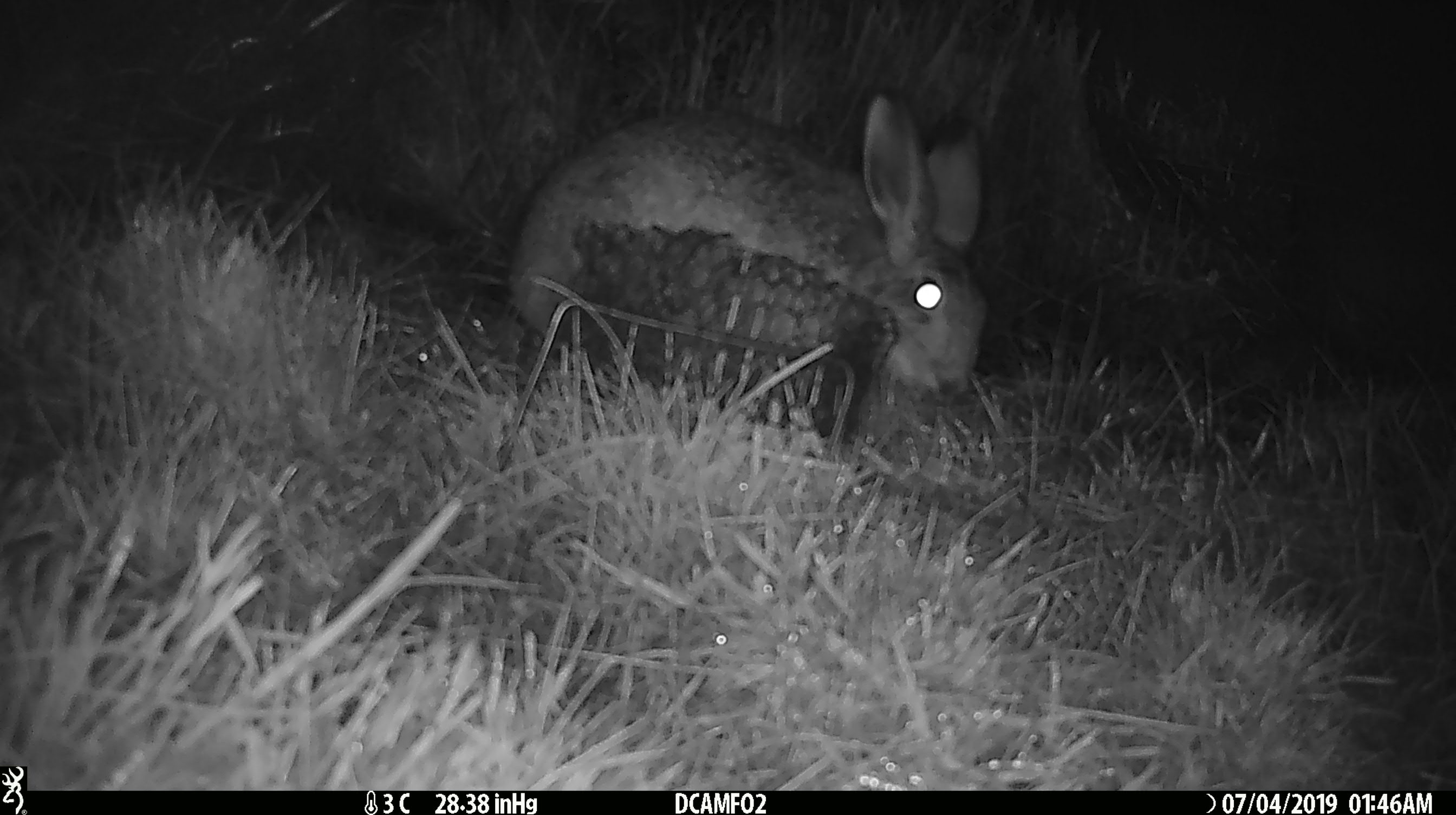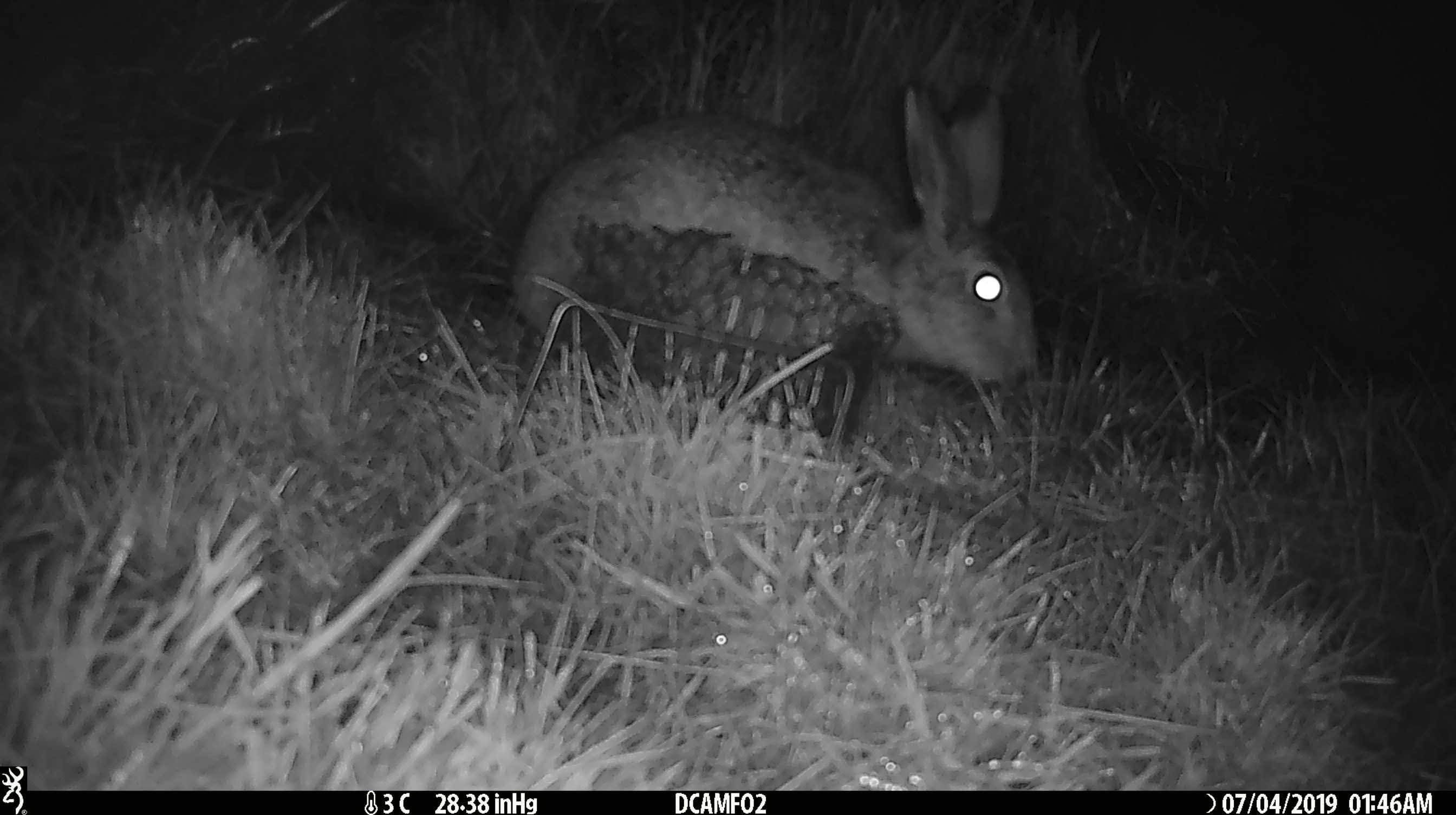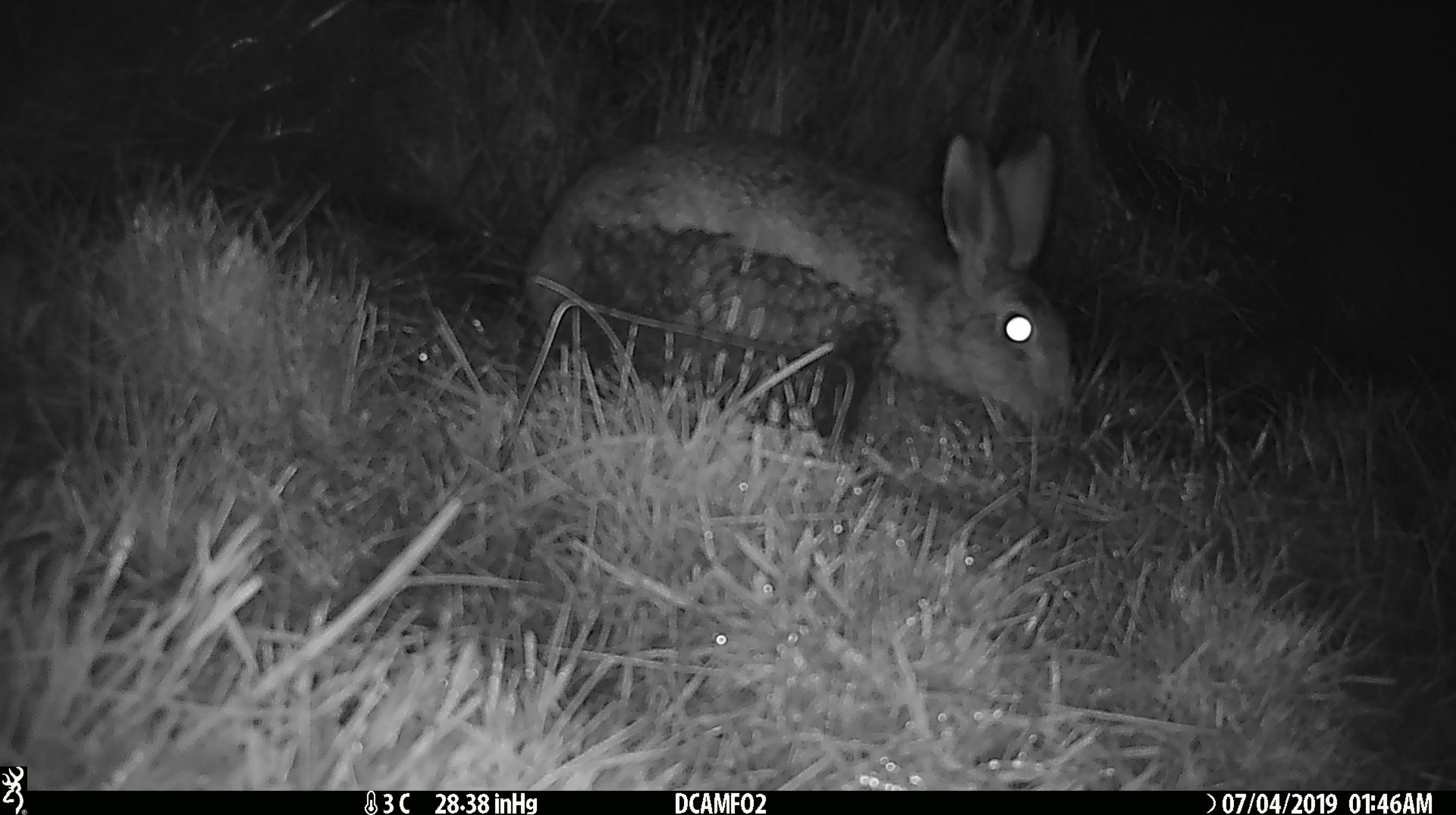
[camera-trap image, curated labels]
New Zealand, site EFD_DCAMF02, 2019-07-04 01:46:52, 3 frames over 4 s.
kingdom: Animalia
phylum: Chordata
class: Mammalia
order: Lagomorpha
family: Leporidae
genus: Lepus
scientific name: Lepus europaeus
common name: brown hare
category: hare